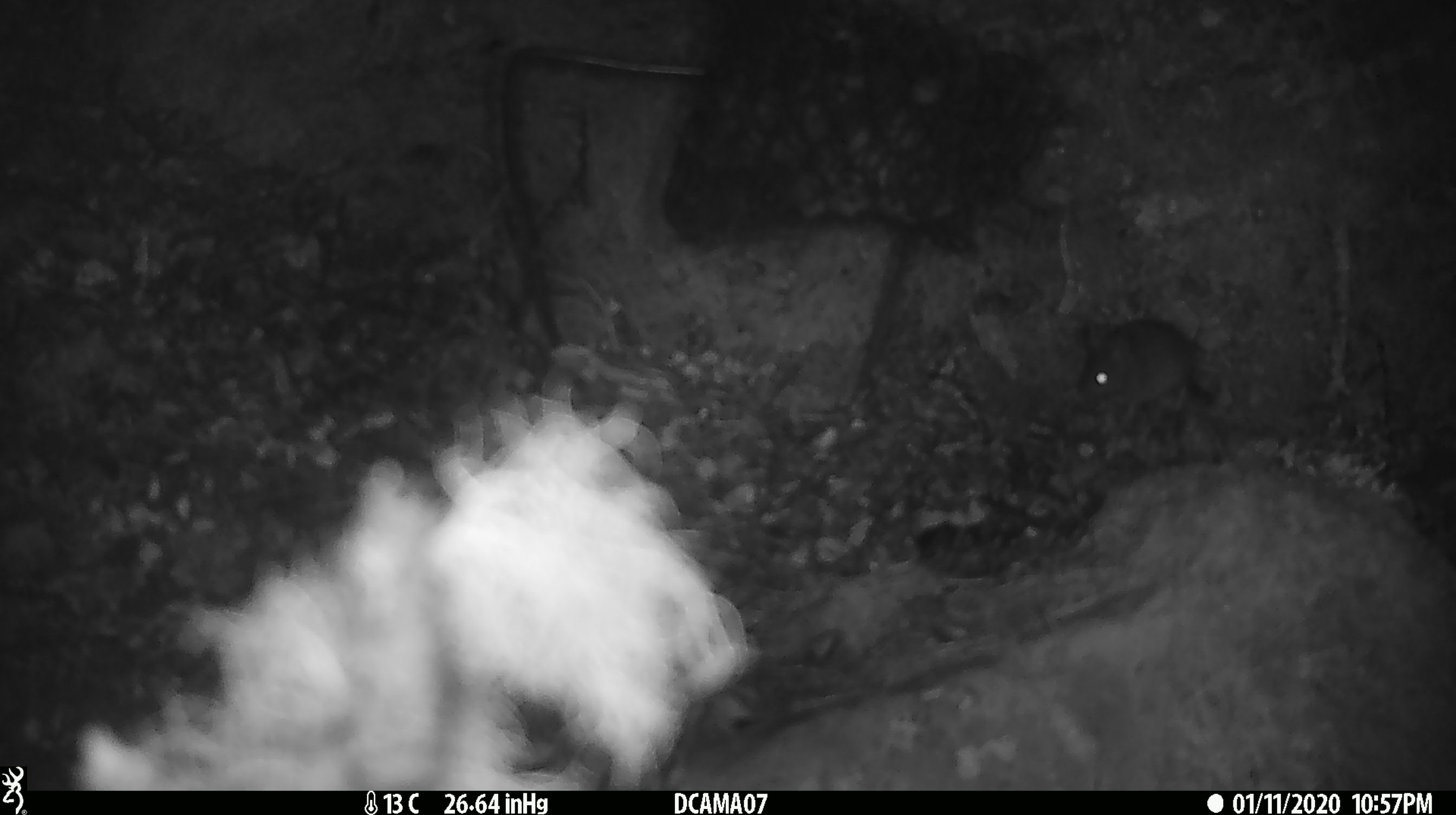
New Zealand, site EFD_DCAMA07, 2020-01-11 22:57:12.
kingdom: Animalia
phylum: Chordata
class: Mammalia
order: Rodentia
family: Muridae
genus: Mus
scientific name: Mus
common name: mouse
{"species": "mouse (Mus)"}